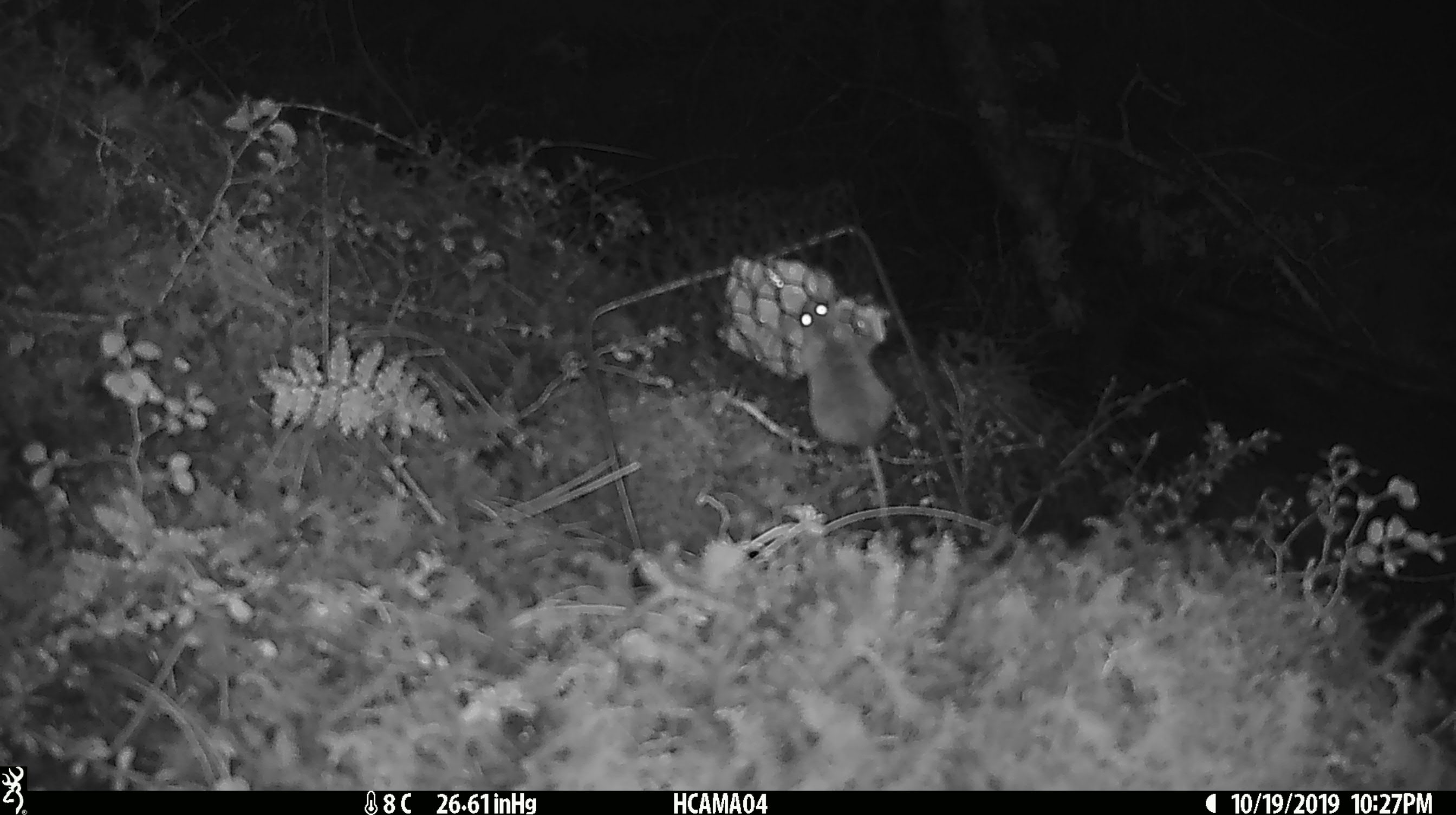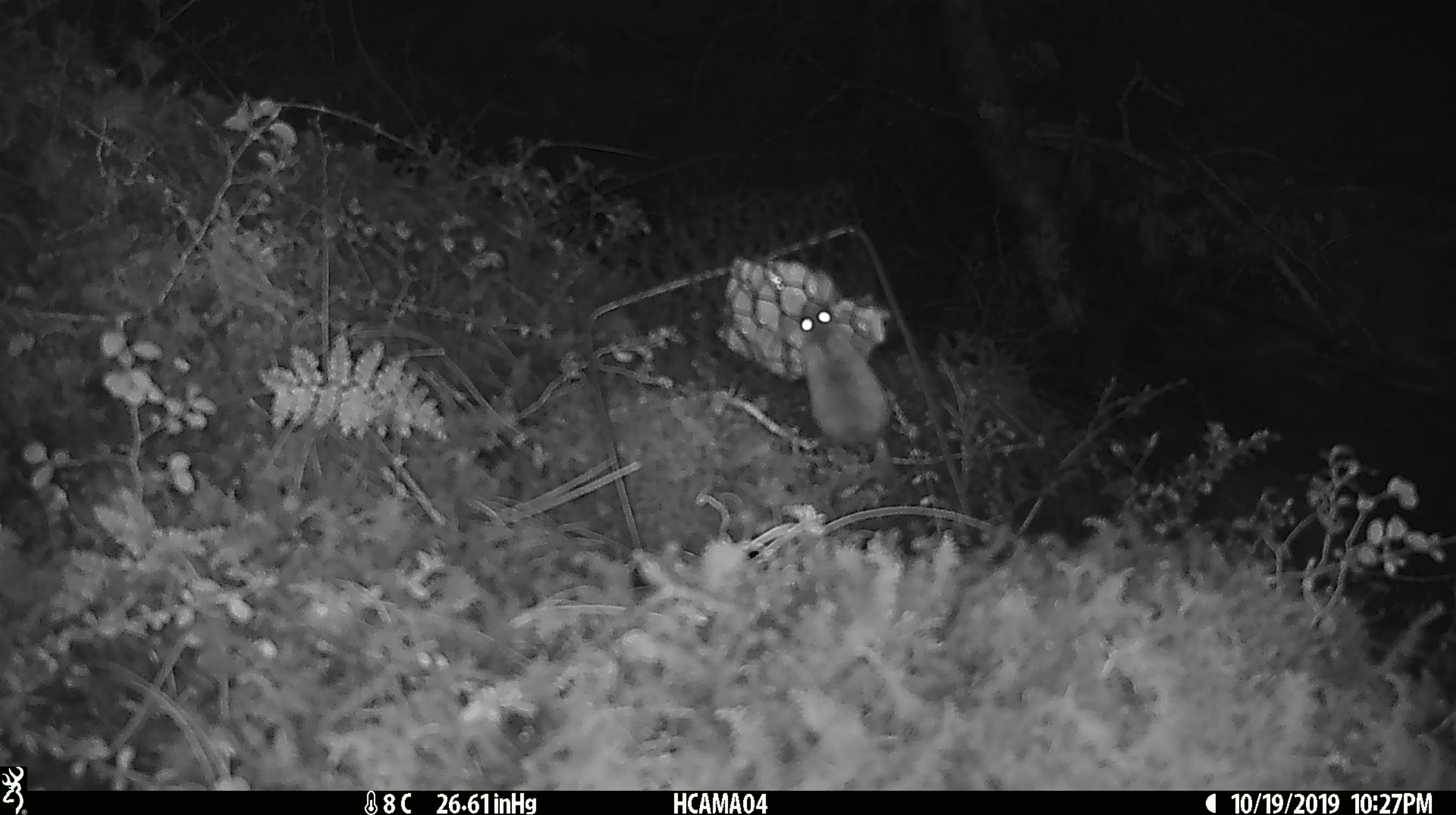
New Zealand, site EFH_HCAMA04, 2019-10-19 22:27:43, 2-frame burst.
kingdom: Animalia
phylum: Chordata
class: Mammalia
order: Rodentia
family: Muridae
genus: Mus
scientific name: Mus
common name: mouse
Mouse (Mus).